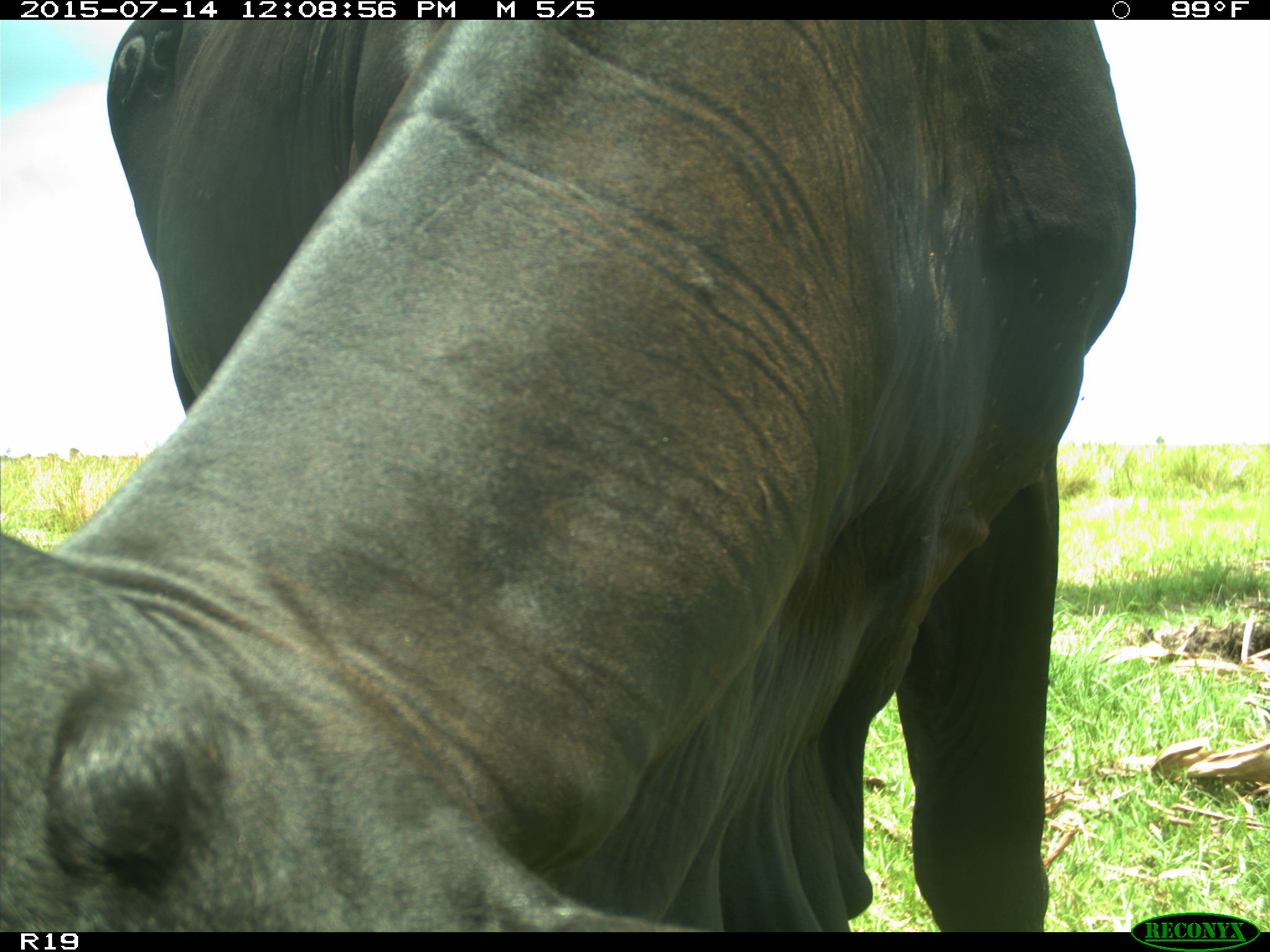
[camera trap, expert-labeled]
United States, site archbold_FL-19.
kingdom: Animalia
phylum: Chordata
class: Mammalia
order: Artiodactyla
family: Bovidae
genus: Bos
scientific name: Bos taurus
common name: domestic cow